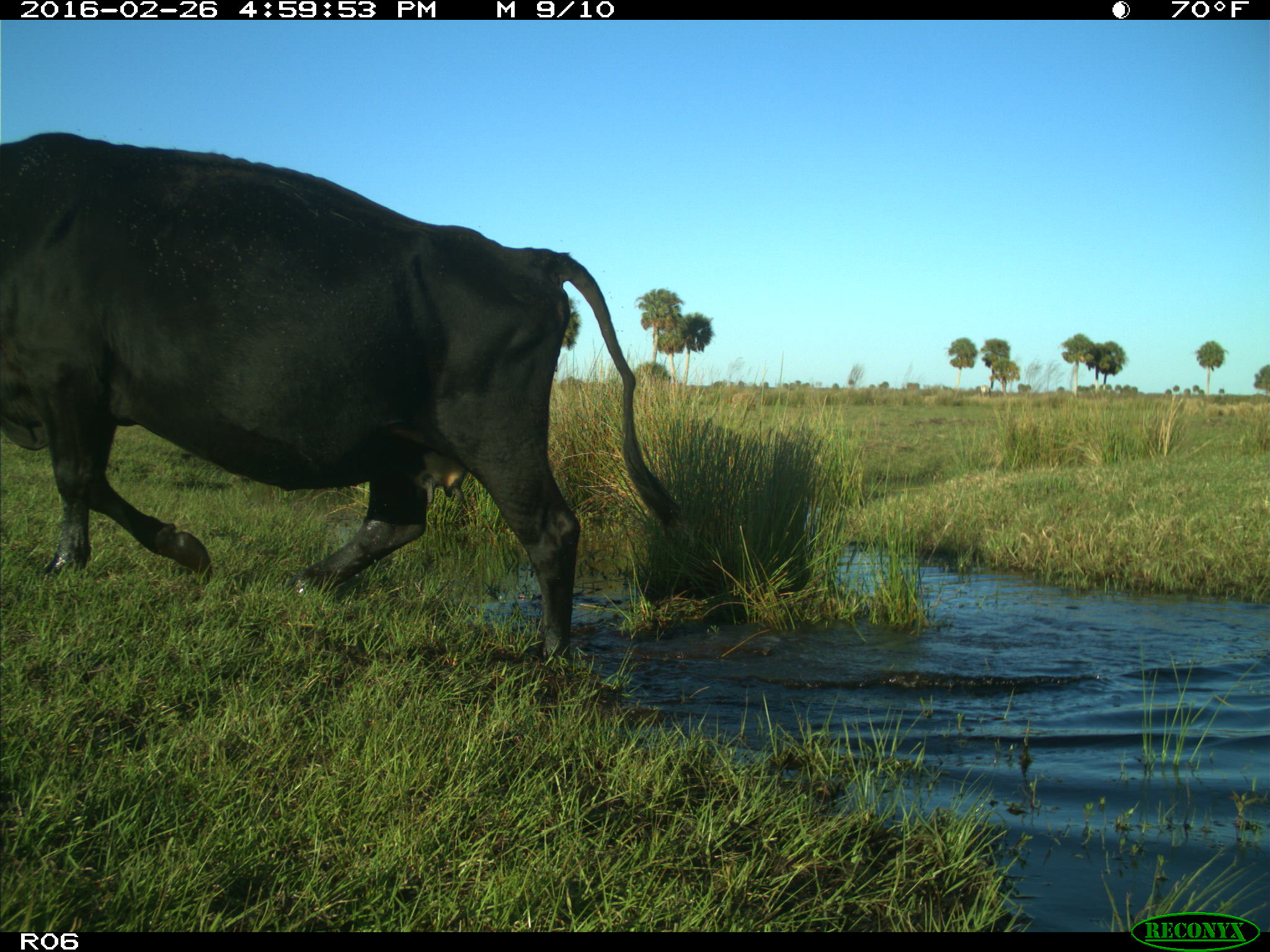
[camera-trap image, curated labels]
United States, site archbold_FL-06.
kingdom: Animalia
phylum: Chordata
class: Mammalia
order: Artiodactyla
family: Bovidae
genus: Bos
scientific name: Bos taurus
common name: domestic cow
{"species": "Bos taurus (domestic cow)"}